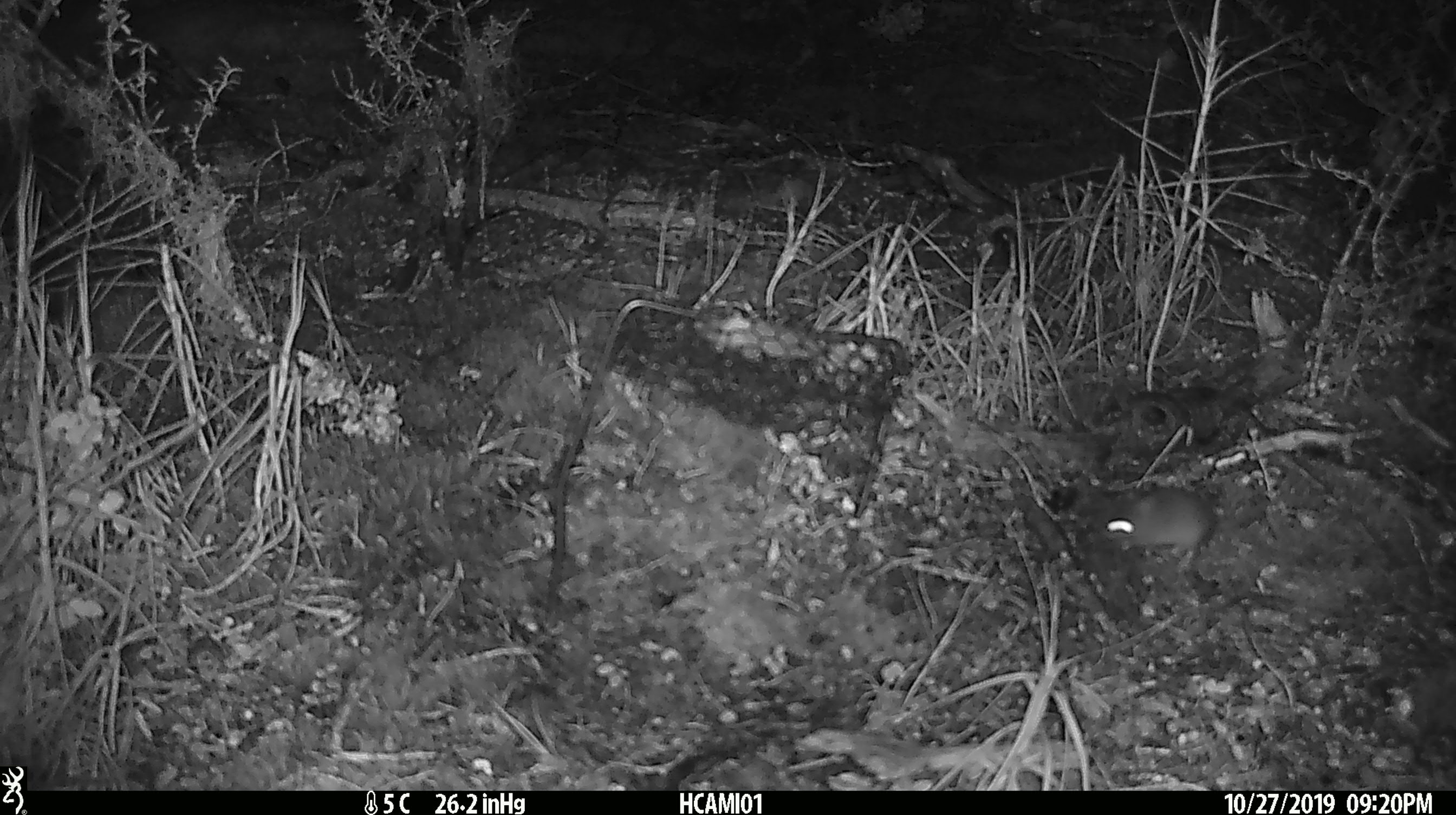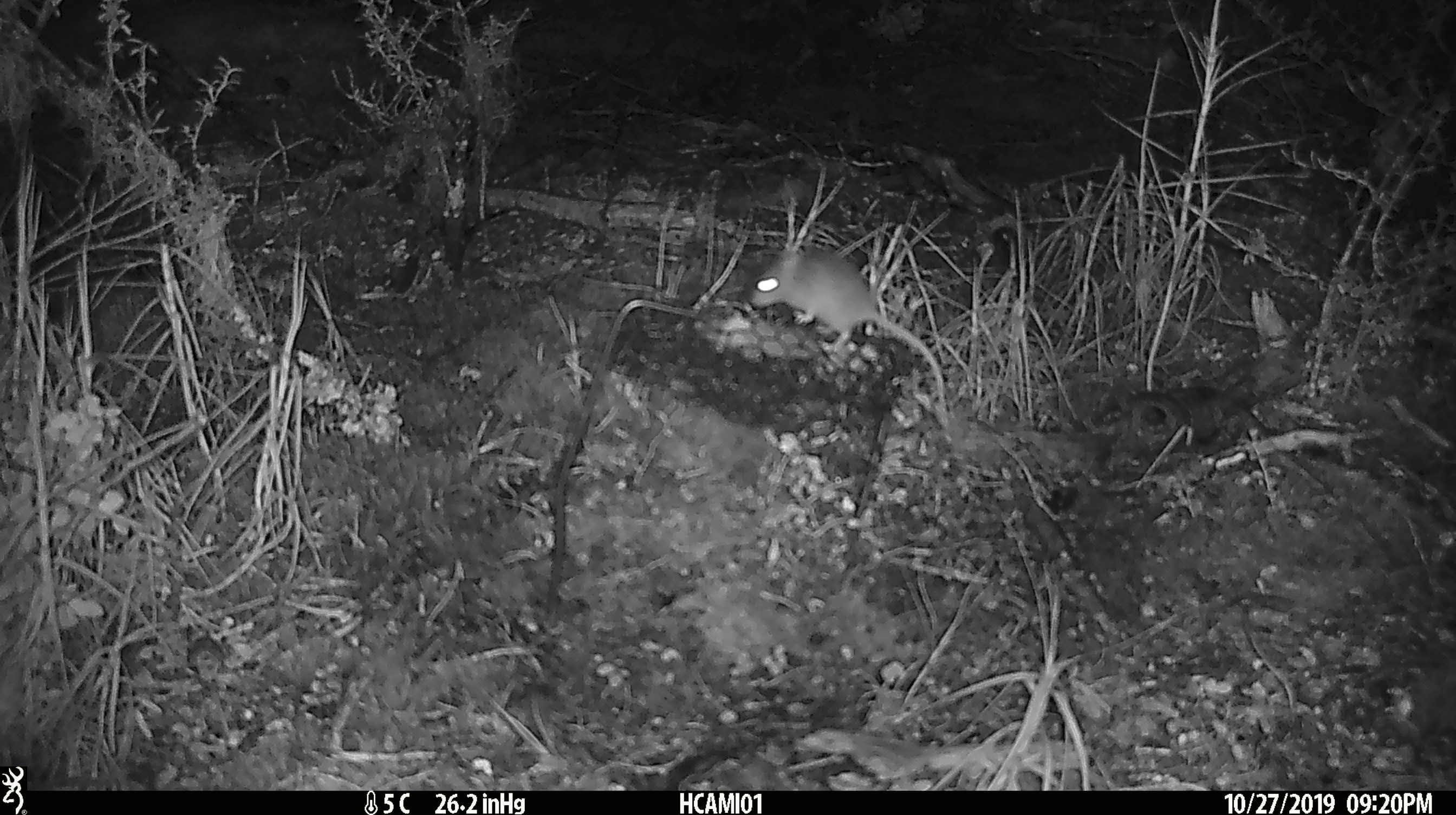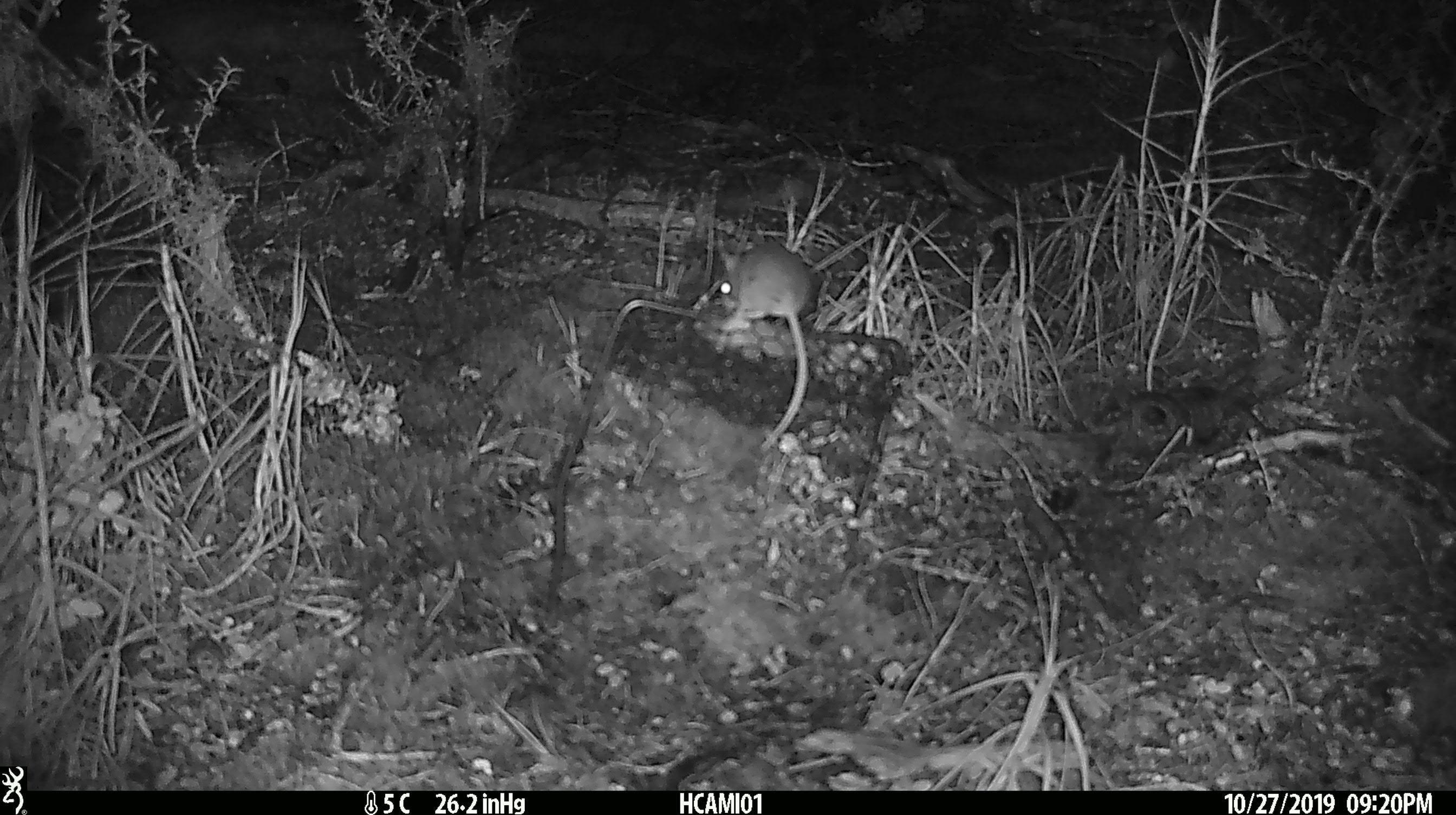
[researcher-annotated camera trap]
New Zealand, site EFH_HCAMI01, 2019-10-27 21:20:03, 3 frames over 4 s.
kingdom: Animalia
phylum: Chordata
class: Mammalia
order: Rodentia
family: Muridae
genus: Mus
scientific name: Mus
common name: mouse